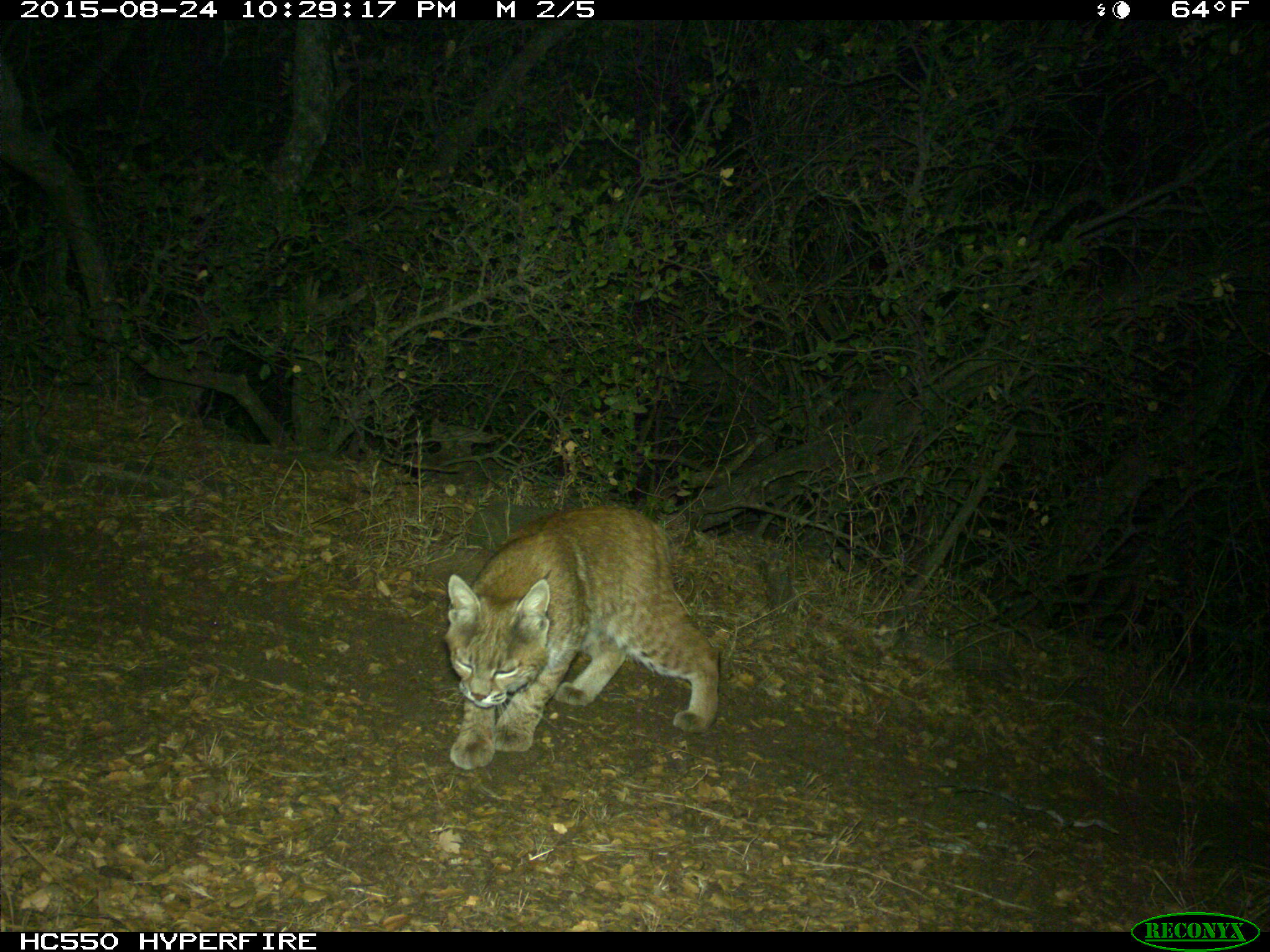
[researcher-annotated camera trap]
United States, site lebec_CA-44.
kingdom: Animalia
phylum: Chordata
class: Mammalia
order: Carnivora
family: Felidae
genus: Lynx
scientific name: Lynx rufus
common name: bobcat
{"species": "Lynx rufus (bobcat)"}